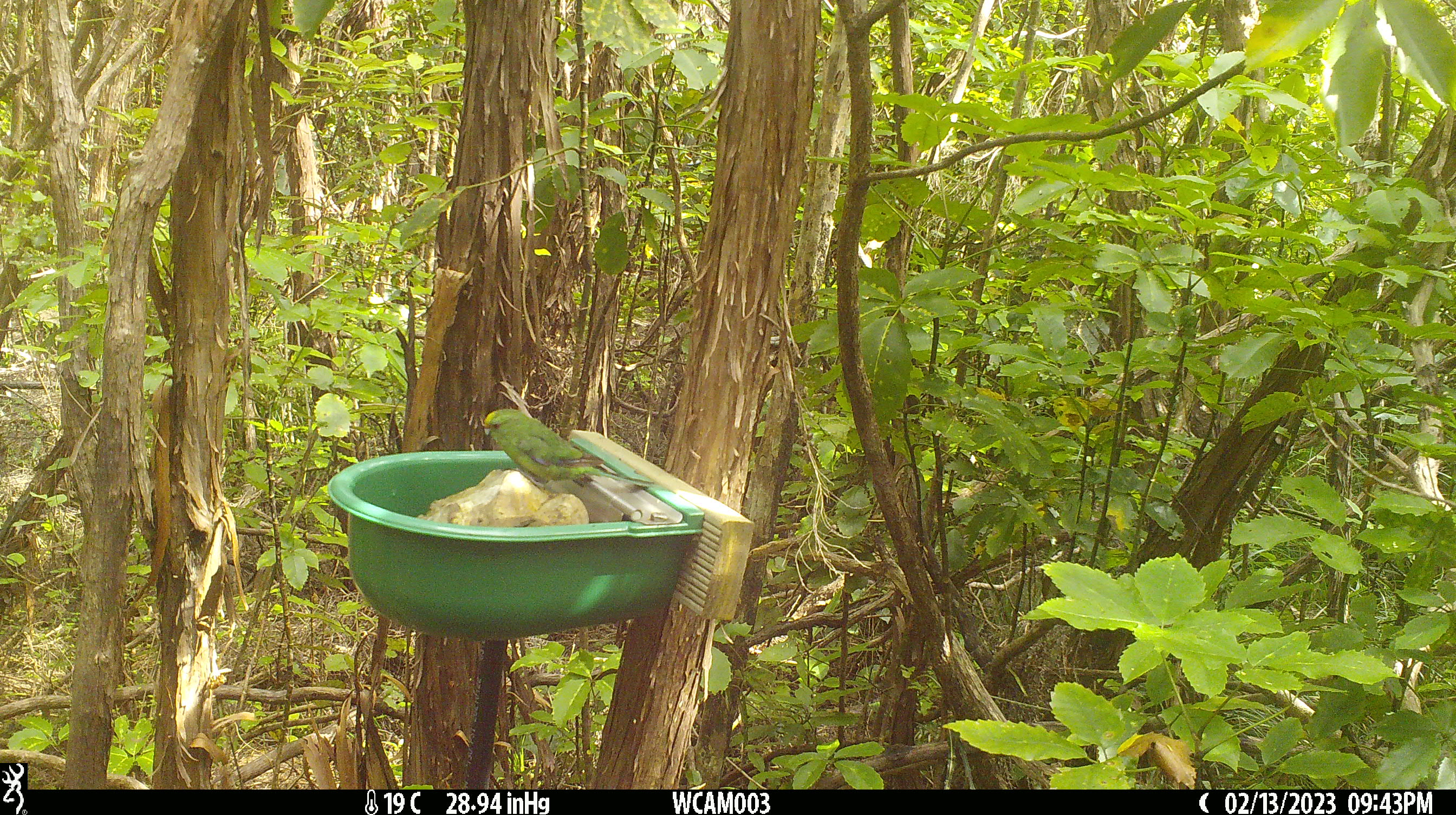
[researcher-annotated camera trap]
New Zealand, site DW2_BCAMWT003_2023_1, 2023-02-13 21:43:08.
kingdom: Animalia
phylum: Chordata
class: Aves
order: Psittaciformes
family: Psittaculidae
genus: Cyanoramphus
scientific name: Cyanoramphus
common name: parakeet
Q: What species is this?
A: Parakeet (Cyanoramphus).